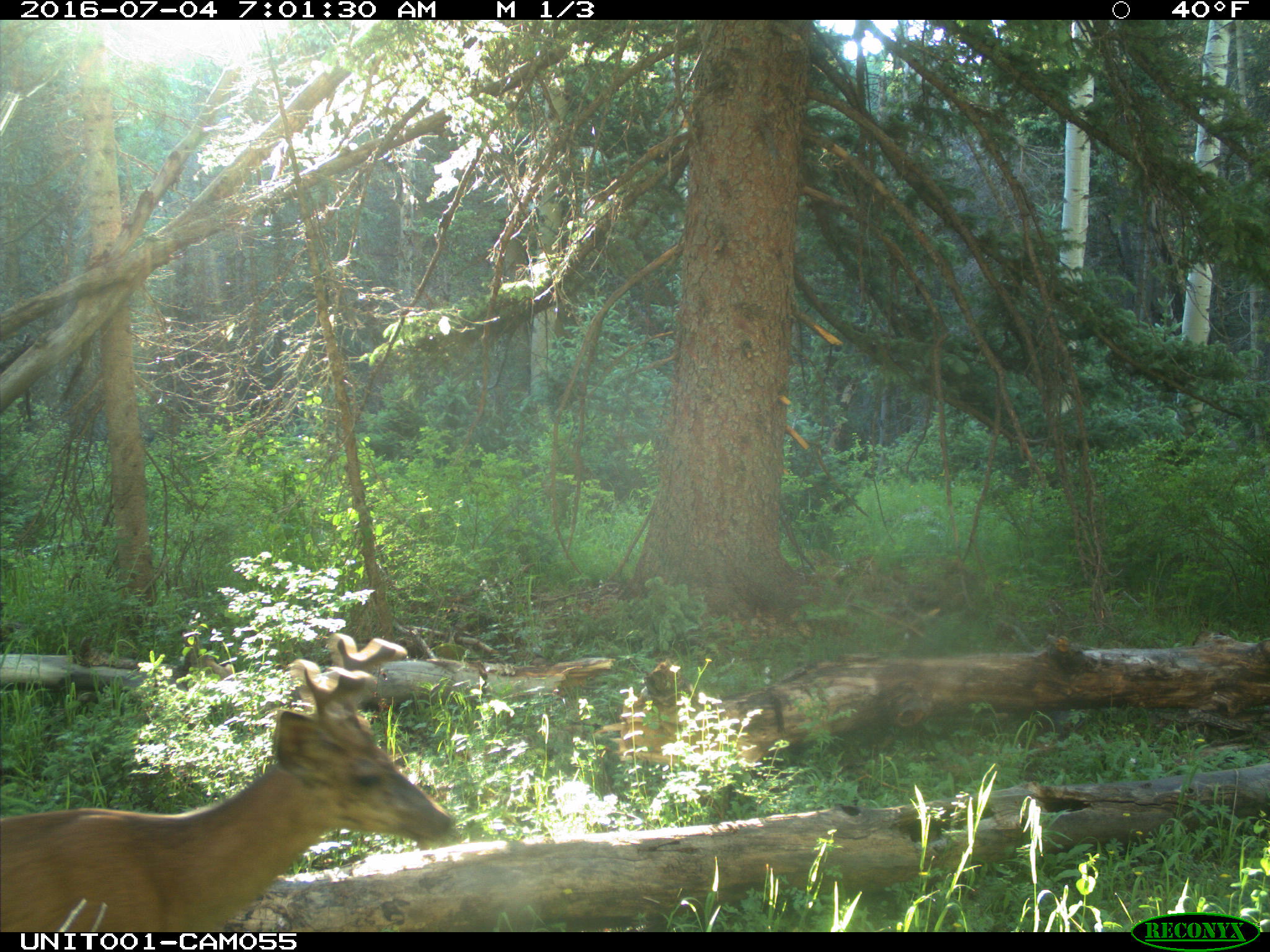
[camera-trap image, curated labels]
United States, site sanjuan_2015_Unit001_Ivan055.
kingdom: Animalia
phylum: Chordata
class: Mammalia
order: Artiodactyla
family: Cervidae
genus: Odocoileus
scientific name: Odocoileus hemionus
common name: mule deer